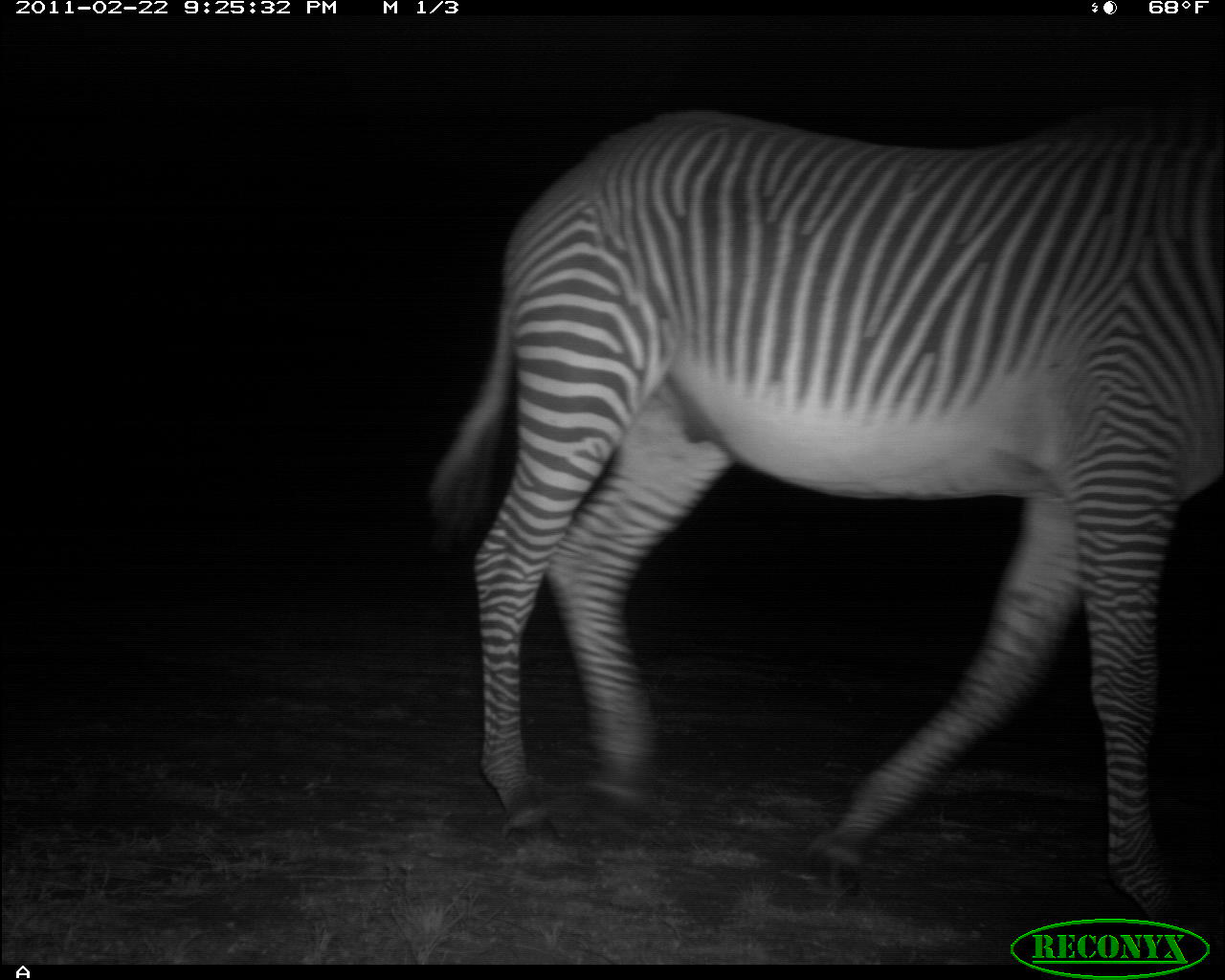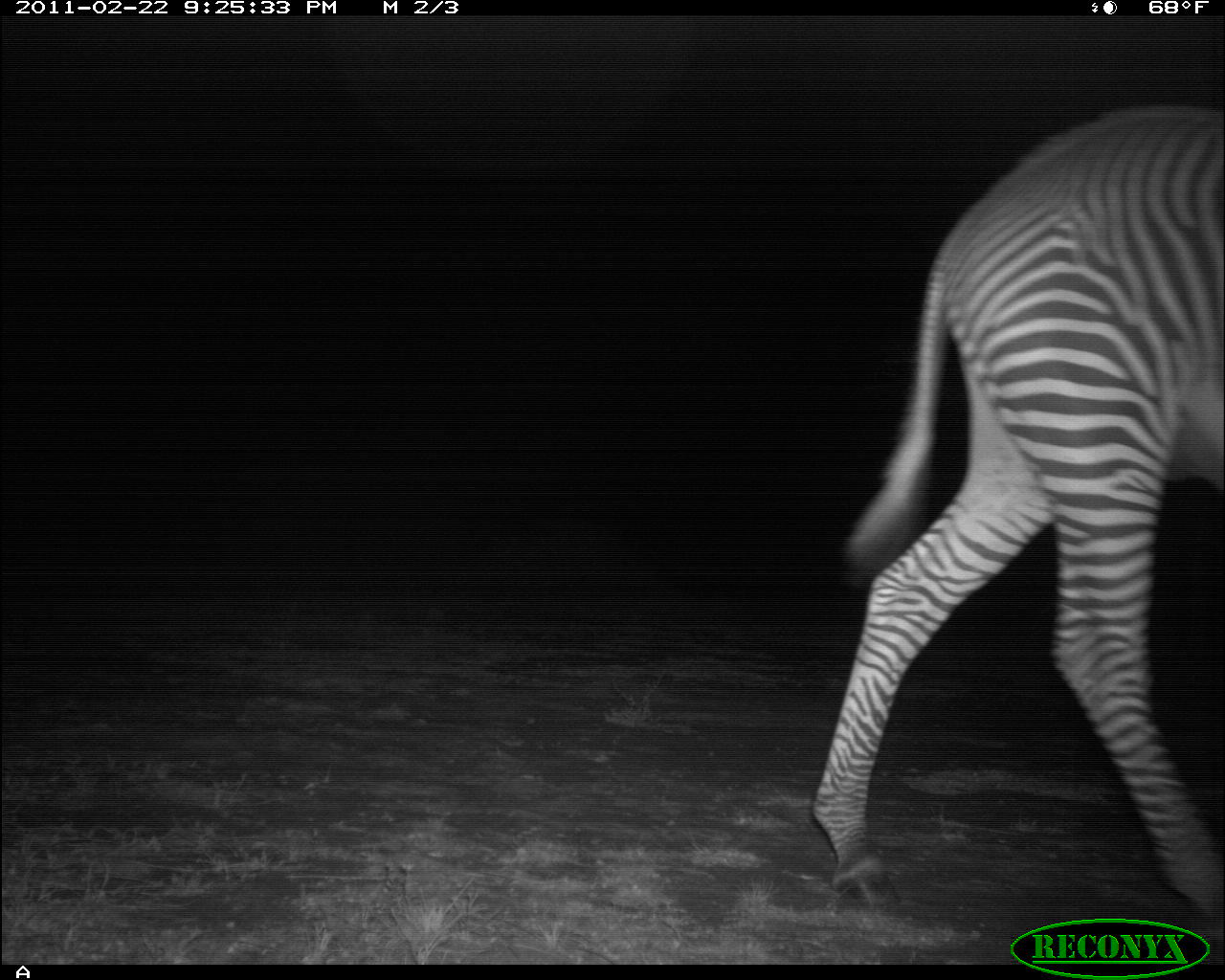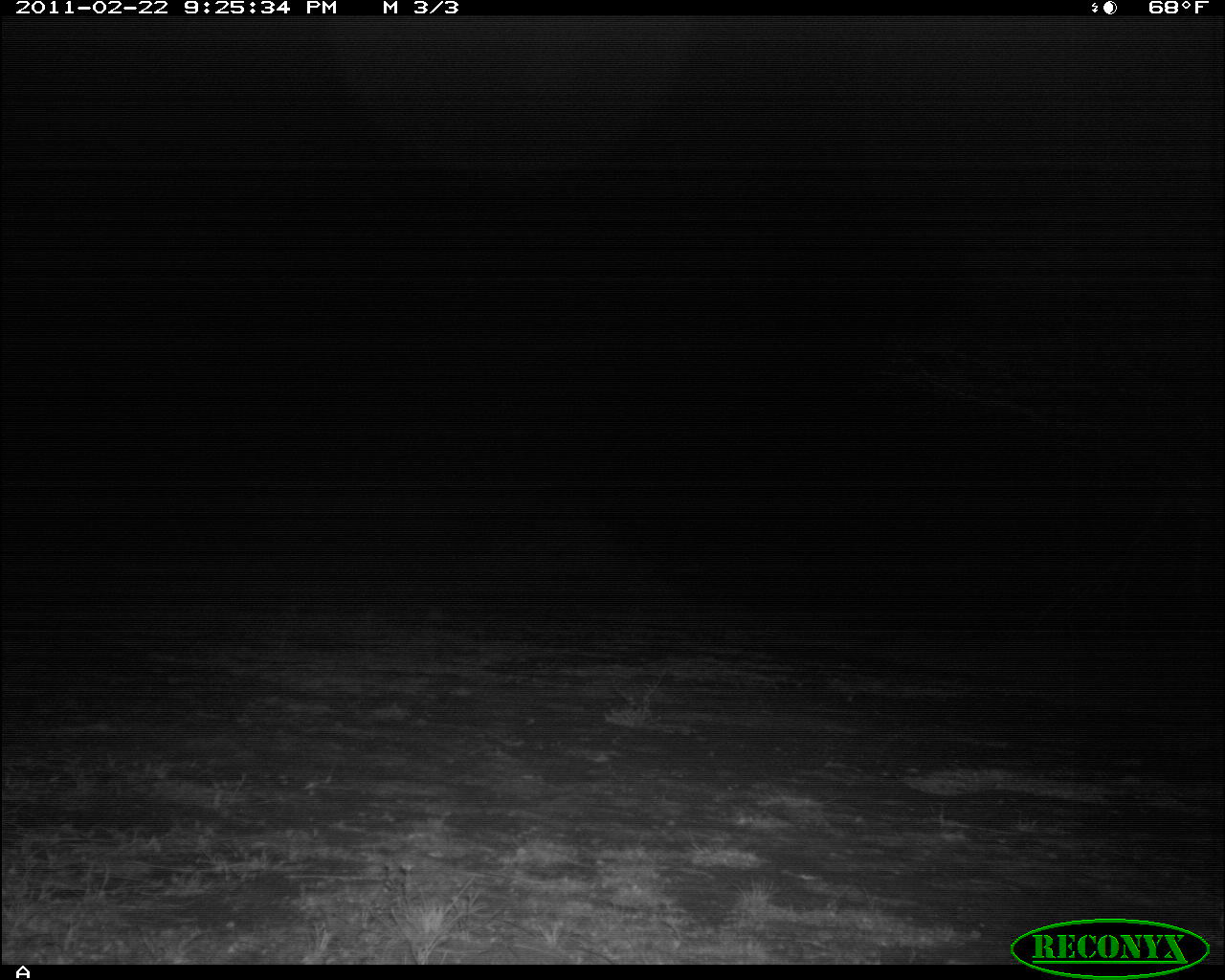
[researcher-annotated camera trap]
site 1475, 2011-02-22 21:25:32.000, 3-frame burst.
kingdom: Animalia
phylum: Chordata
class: Mammalia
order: Perissodactyla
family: Equidae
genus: Equus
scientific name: Equus grevyi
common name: grévy's zebra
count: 1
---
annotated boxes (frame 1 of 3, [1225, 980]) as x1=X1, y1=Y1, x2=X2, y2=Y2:
equus grevyi: x1=425, y1=110, x2=1225, y2=923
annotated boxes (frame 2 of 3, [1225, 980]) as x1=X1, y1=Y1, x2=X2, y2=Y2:
equus grevyi: x1=810, y1=102, x2=1224, y2=947